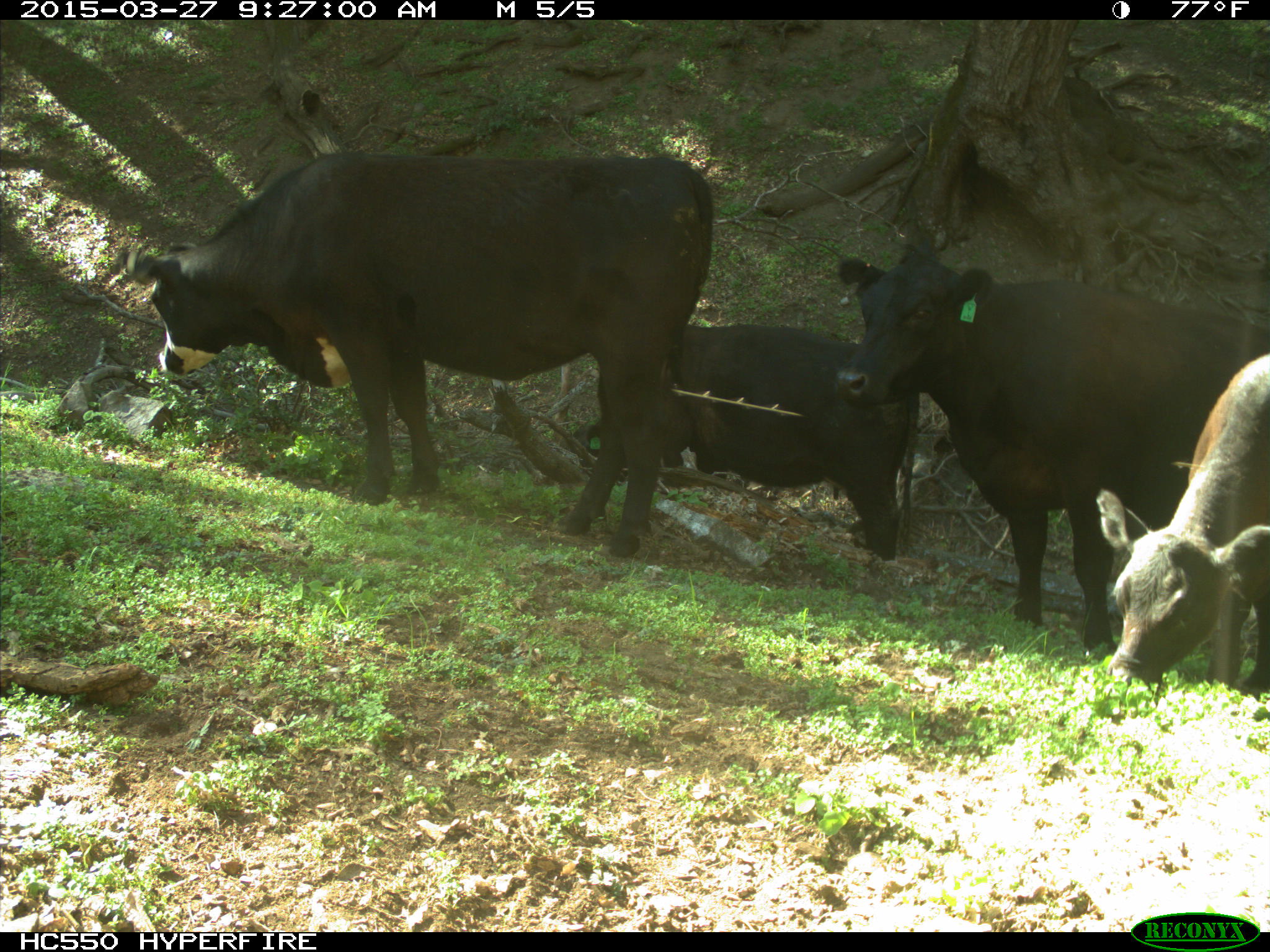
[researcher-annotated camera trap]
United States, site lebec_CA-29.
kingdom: Animalia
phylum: Chordata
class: Mammalia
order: Artiodactyla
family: Bovidae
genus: Bos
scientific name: Bos taurus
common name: domestic cow